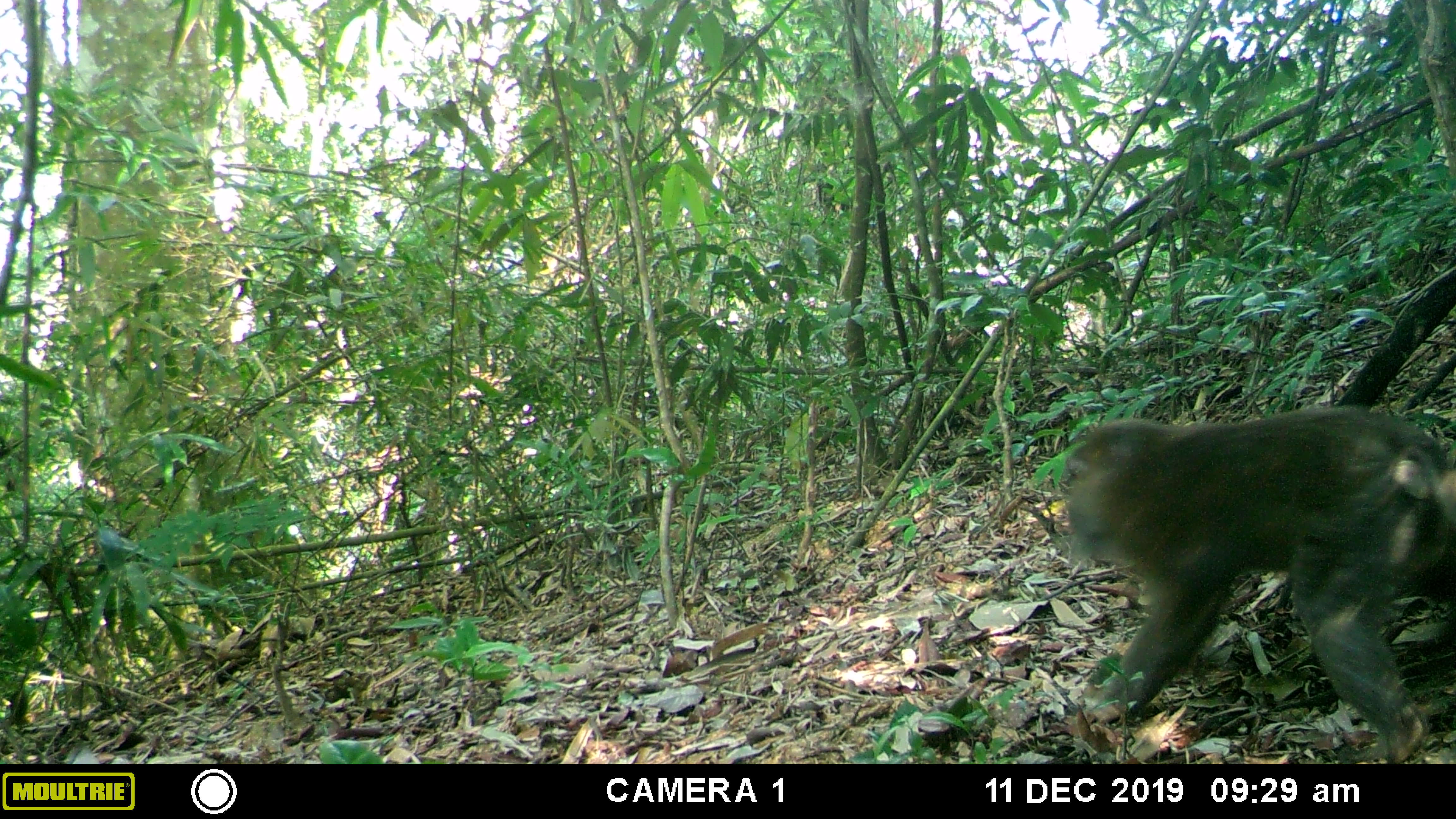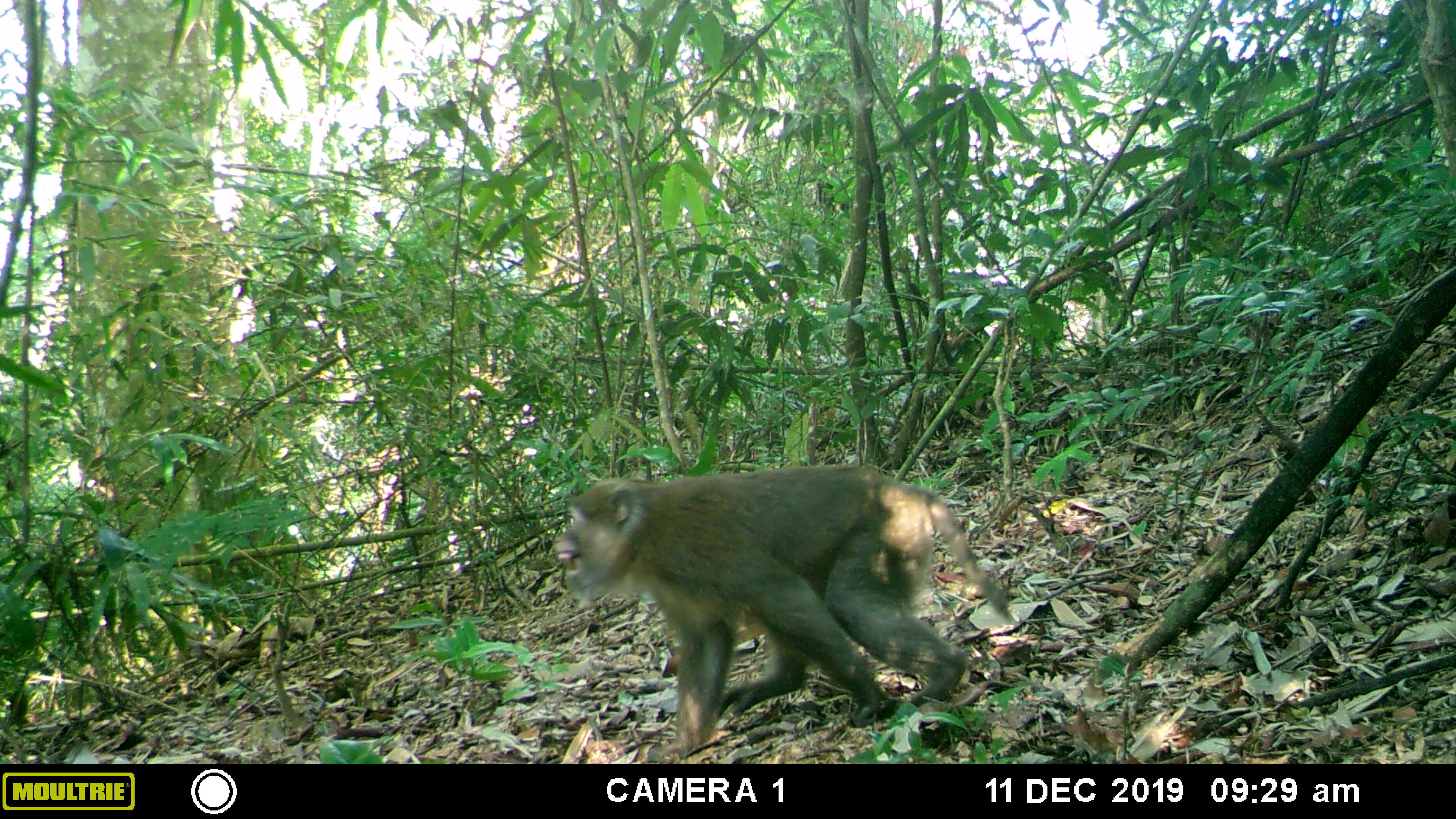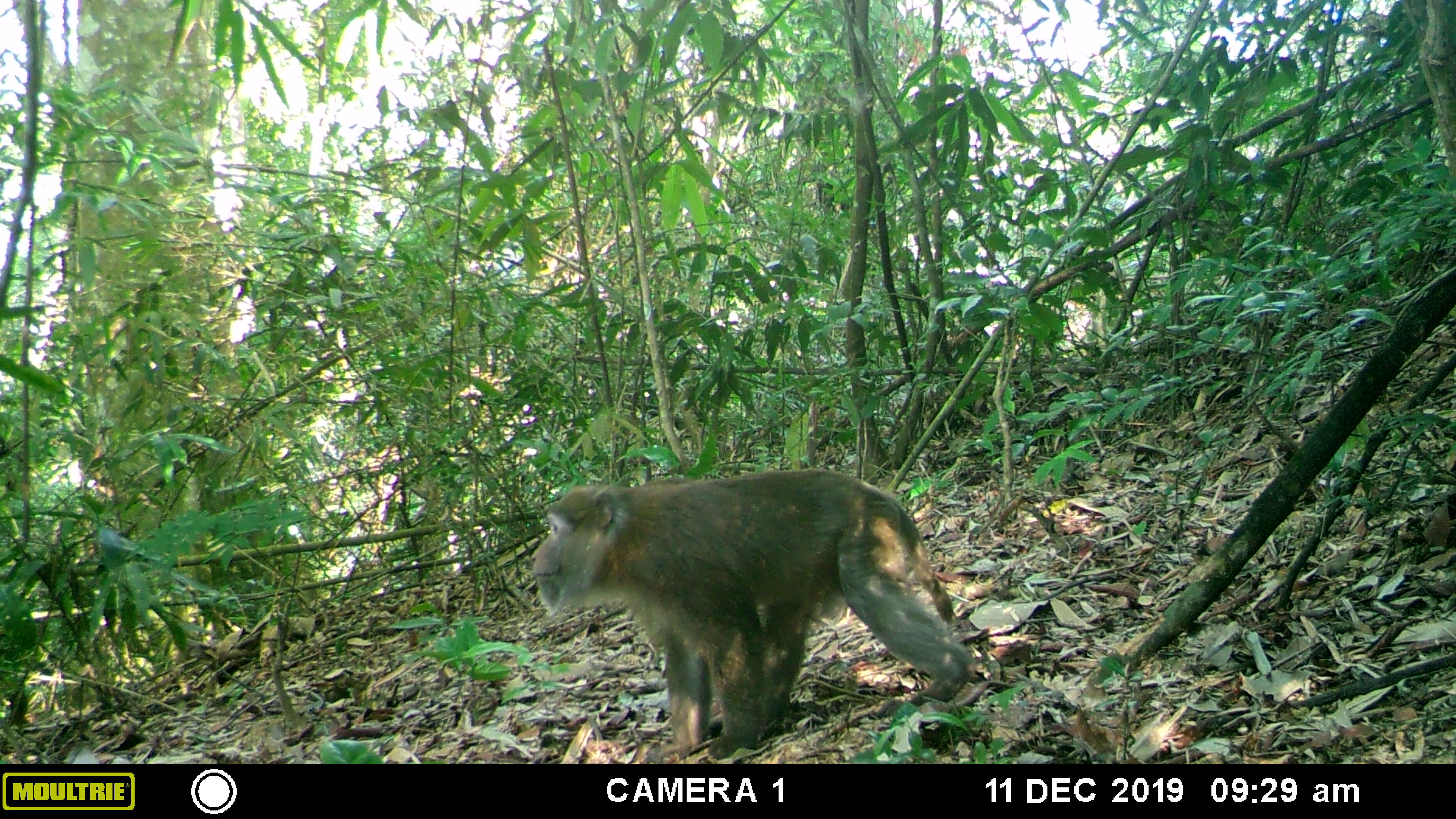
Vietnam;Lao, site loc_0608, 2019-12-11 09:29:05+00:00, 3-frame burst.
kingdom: Animalia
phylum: Chordata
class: Mammalia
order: Primates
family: Cercopithecidae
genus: Macaca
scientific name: Macaca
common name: macaques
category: assam or rhesus macaque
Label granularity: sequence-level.